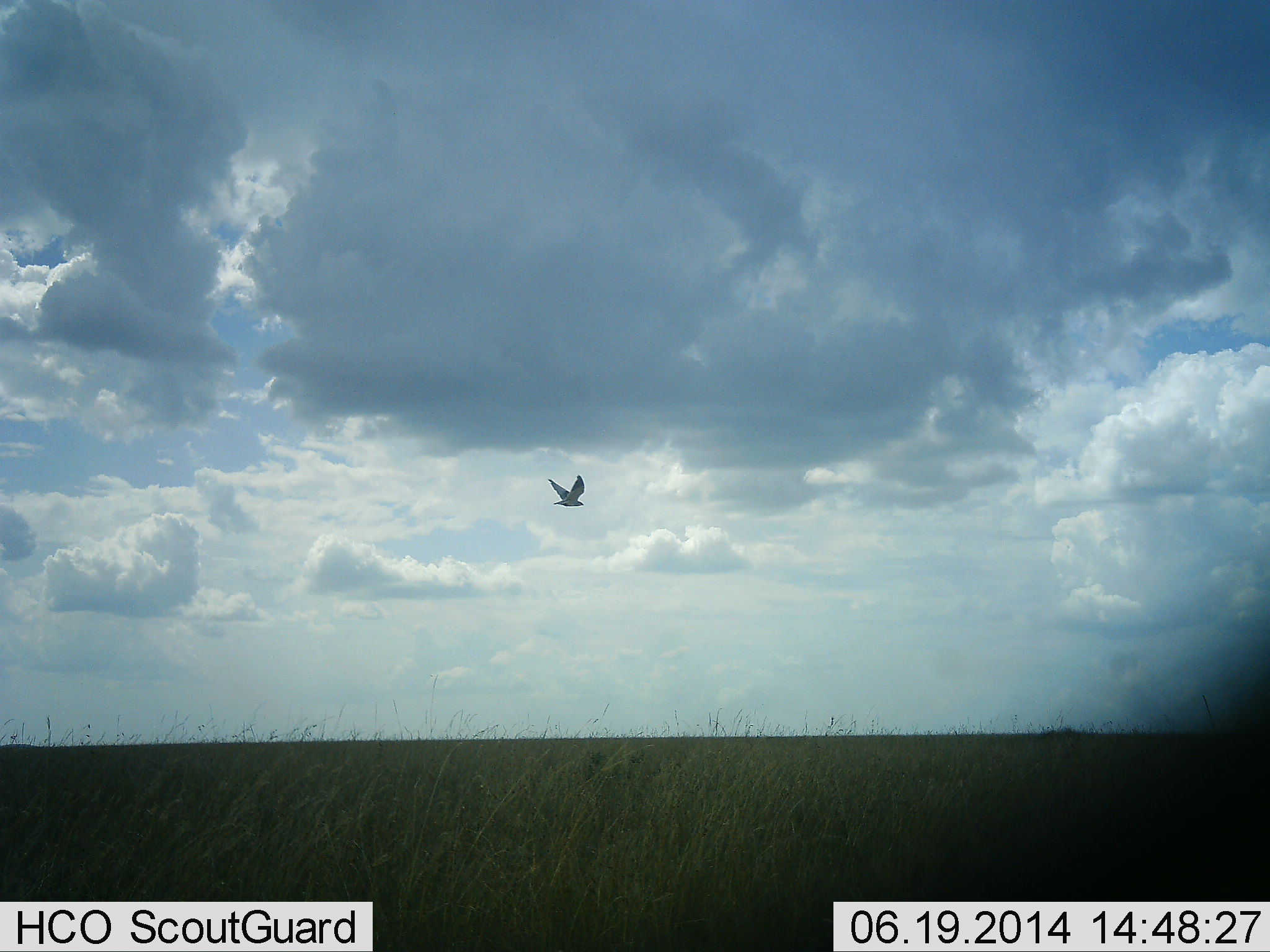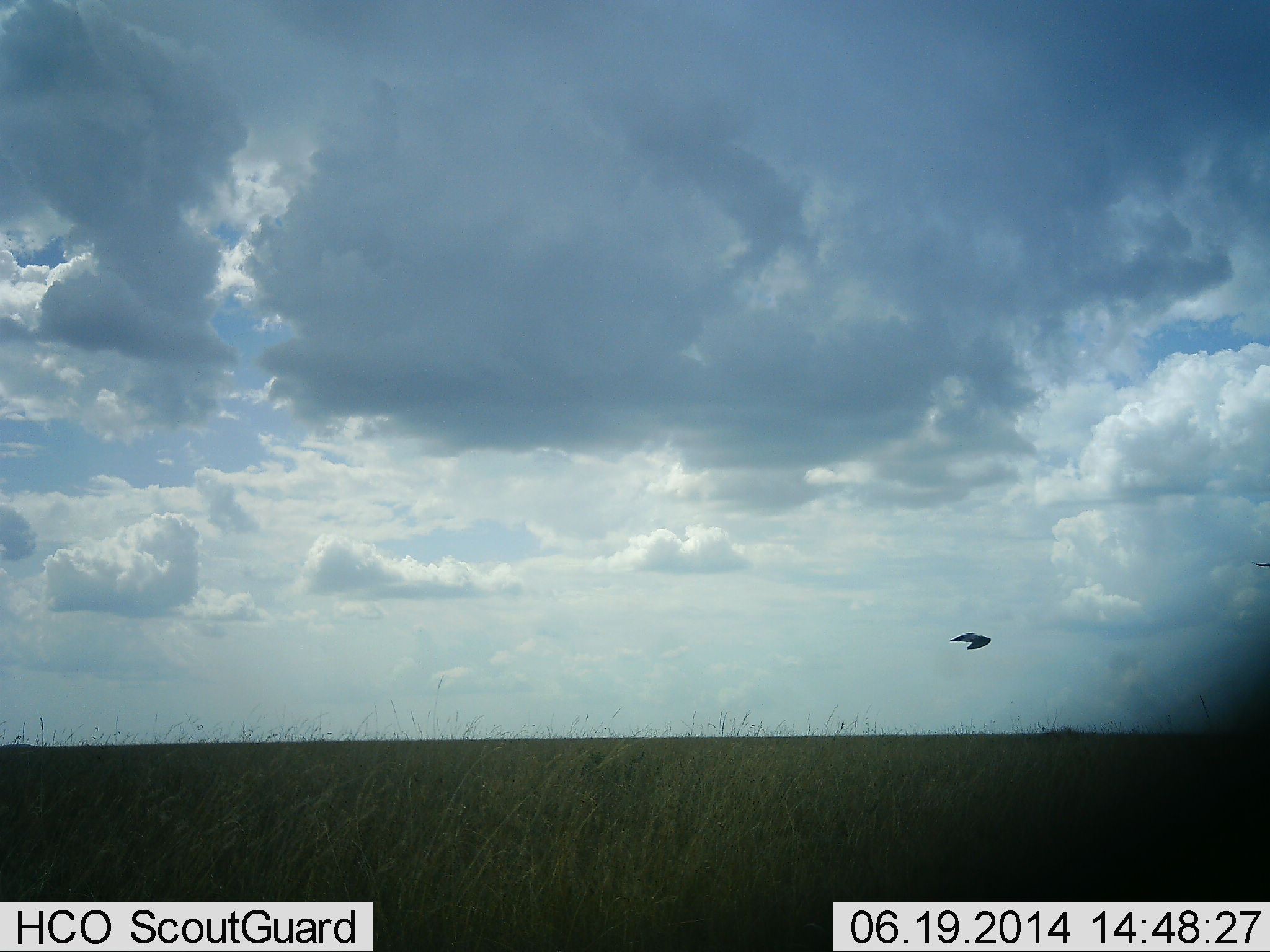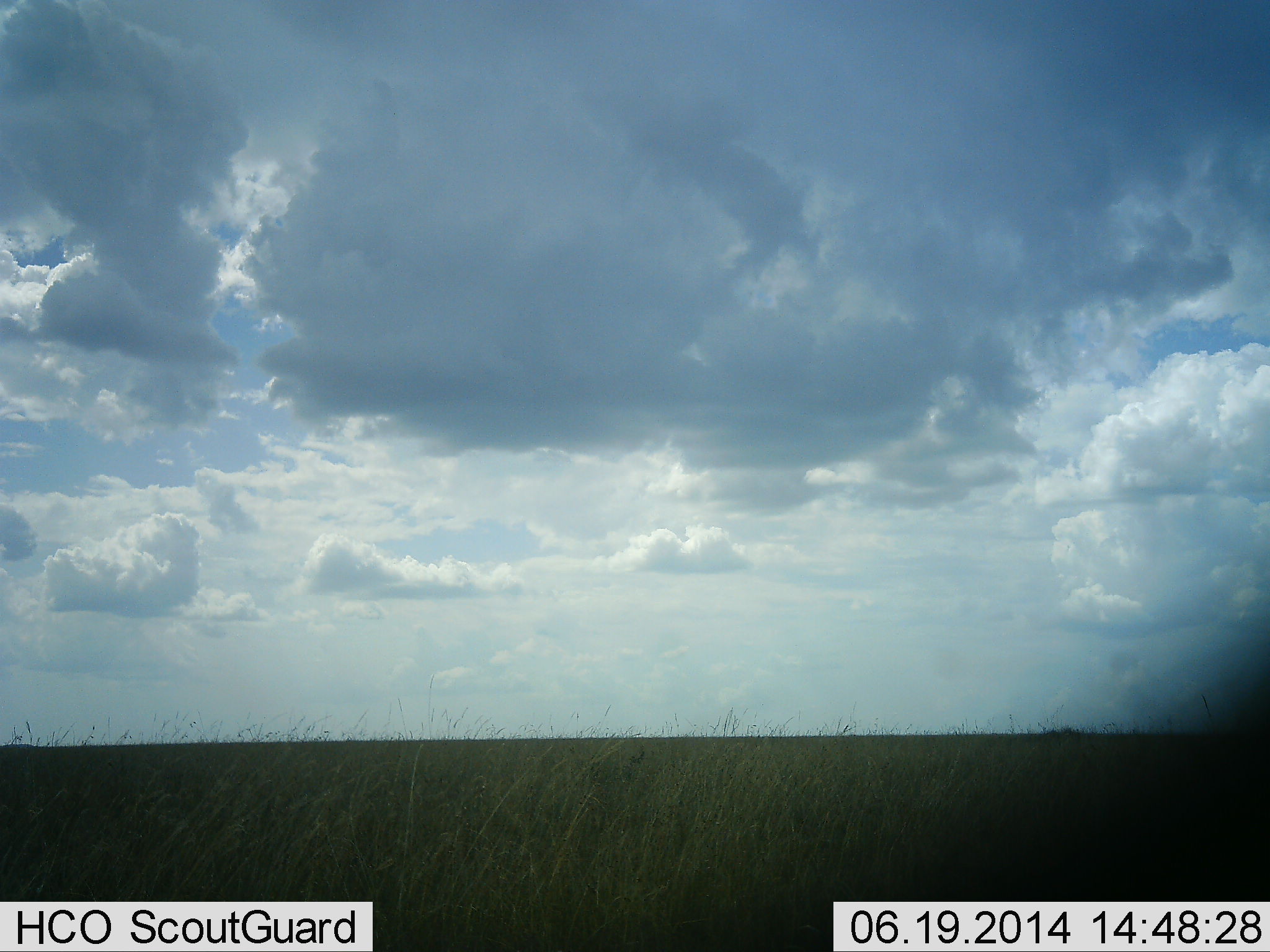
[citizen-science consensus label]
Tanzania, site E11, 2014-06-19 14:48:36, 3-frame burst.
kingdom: Animalia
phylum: Chordata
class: Aves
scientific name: Aves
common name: bird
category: otherbird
Otherbird (bird) (Aves), count 1. Behavior (volunteer vote fractions): standing 0%, resting 0%, moving 100%, interacting 0%. Young present (vote fraction): 0%. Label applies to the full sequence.